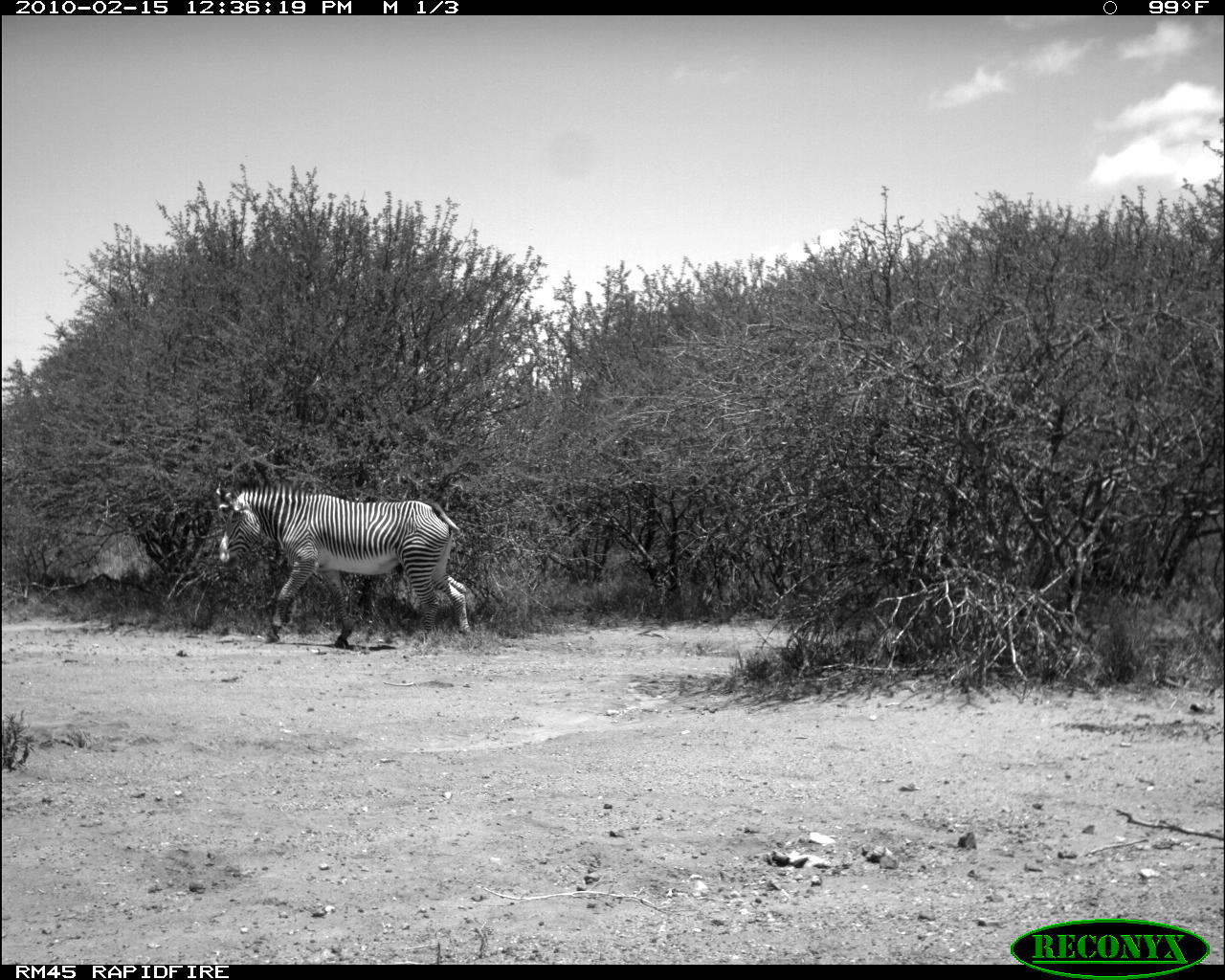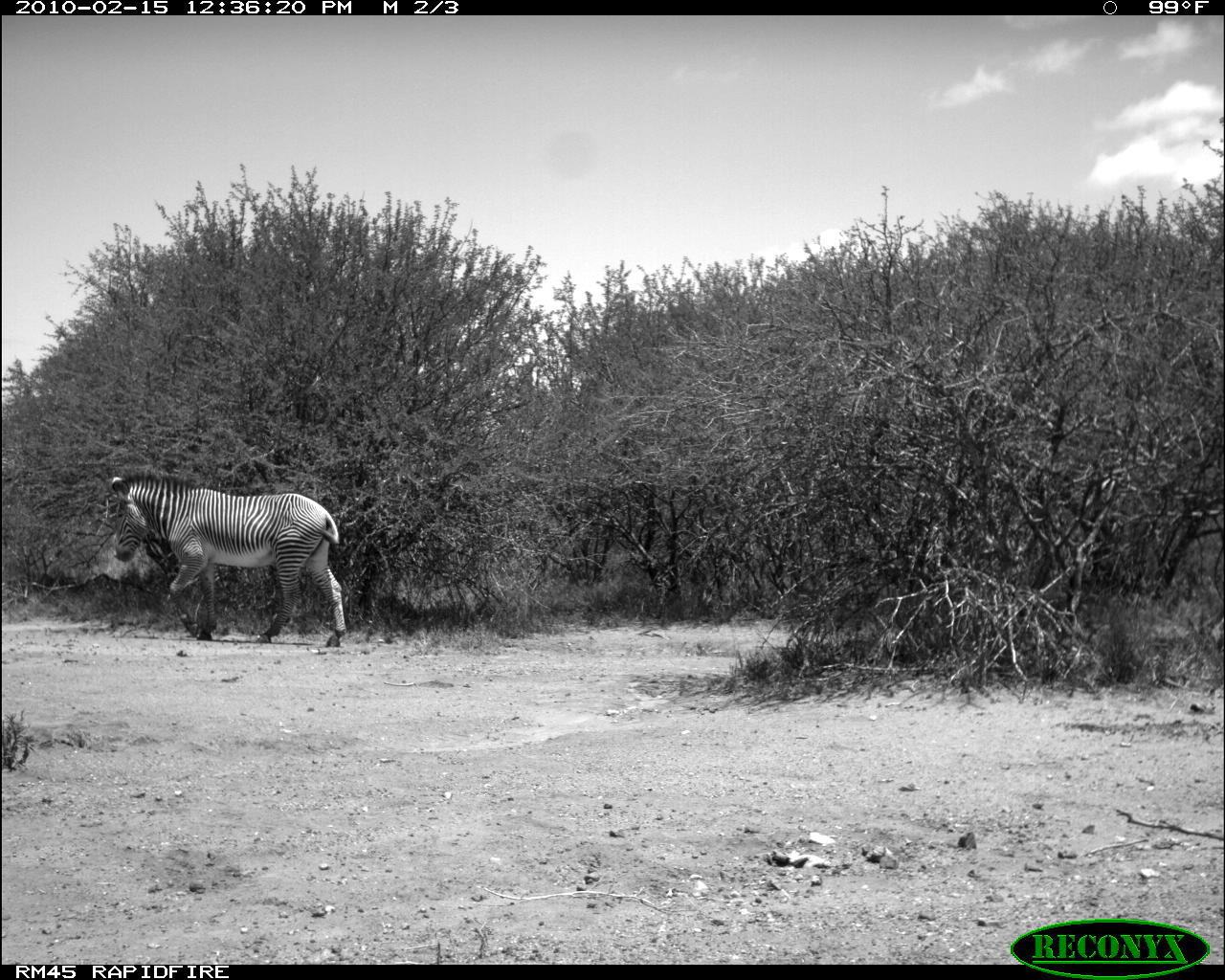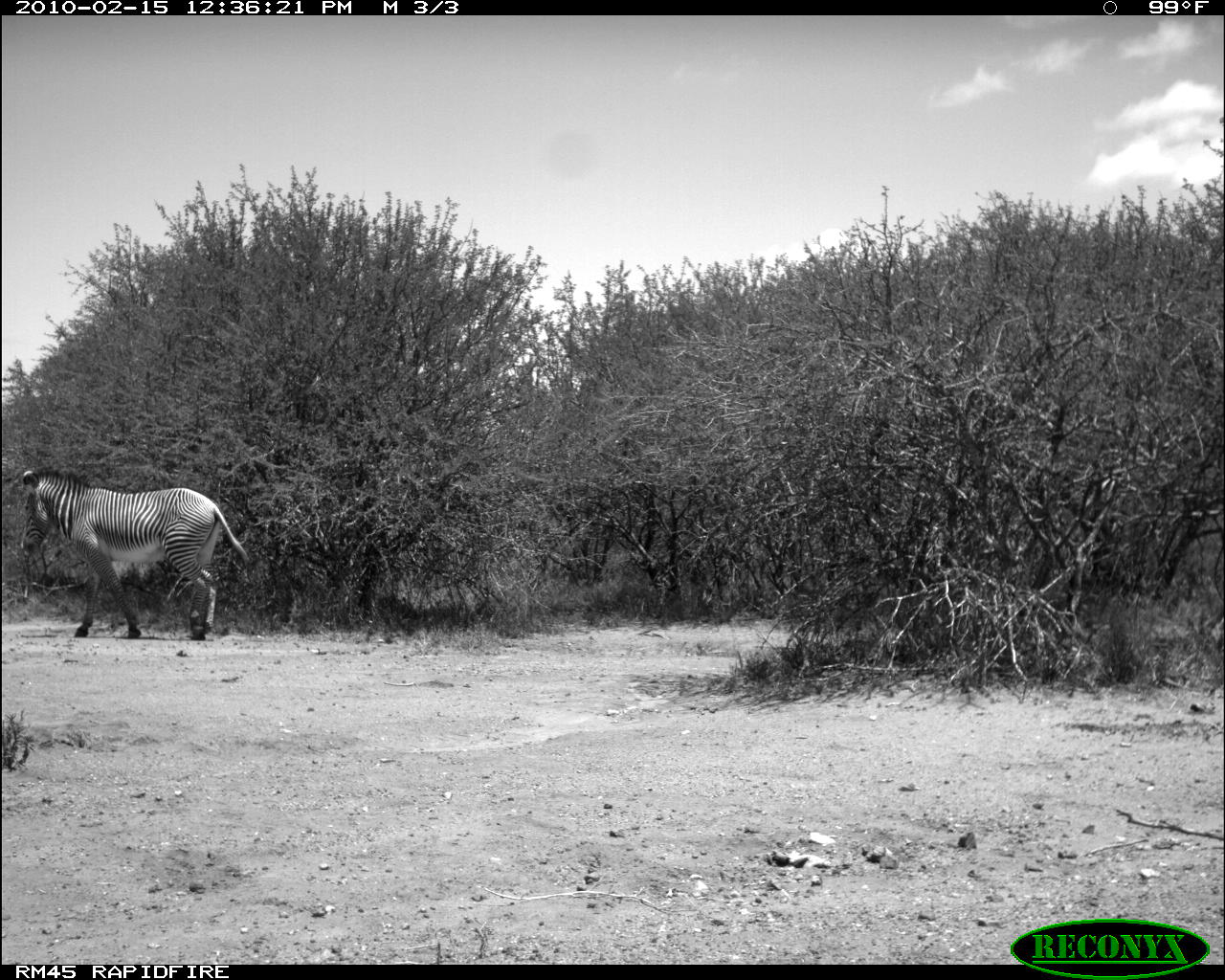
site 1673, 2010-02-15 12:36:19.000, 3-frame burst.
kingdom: Animalia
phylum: Chordata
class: Mammalia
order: Perissodactyla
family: Equidae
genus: Equus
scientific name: Equus grevyi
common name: grévy's zebra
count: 1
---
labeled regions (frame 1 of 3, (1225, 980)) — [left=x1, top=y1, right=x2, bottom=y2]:
equus grevyi: [left=215, top=475, right=472, bottom=650]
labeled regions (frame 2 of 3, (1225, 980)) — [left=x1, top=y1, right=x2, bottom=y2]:
equus grevyi: [left=110, top=470, right=347, bottom=648]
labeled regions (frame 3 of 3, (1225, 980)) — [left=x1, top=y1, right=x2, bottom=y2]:
equus grevyi: [left=19, top=465, right=251, bottom=640]